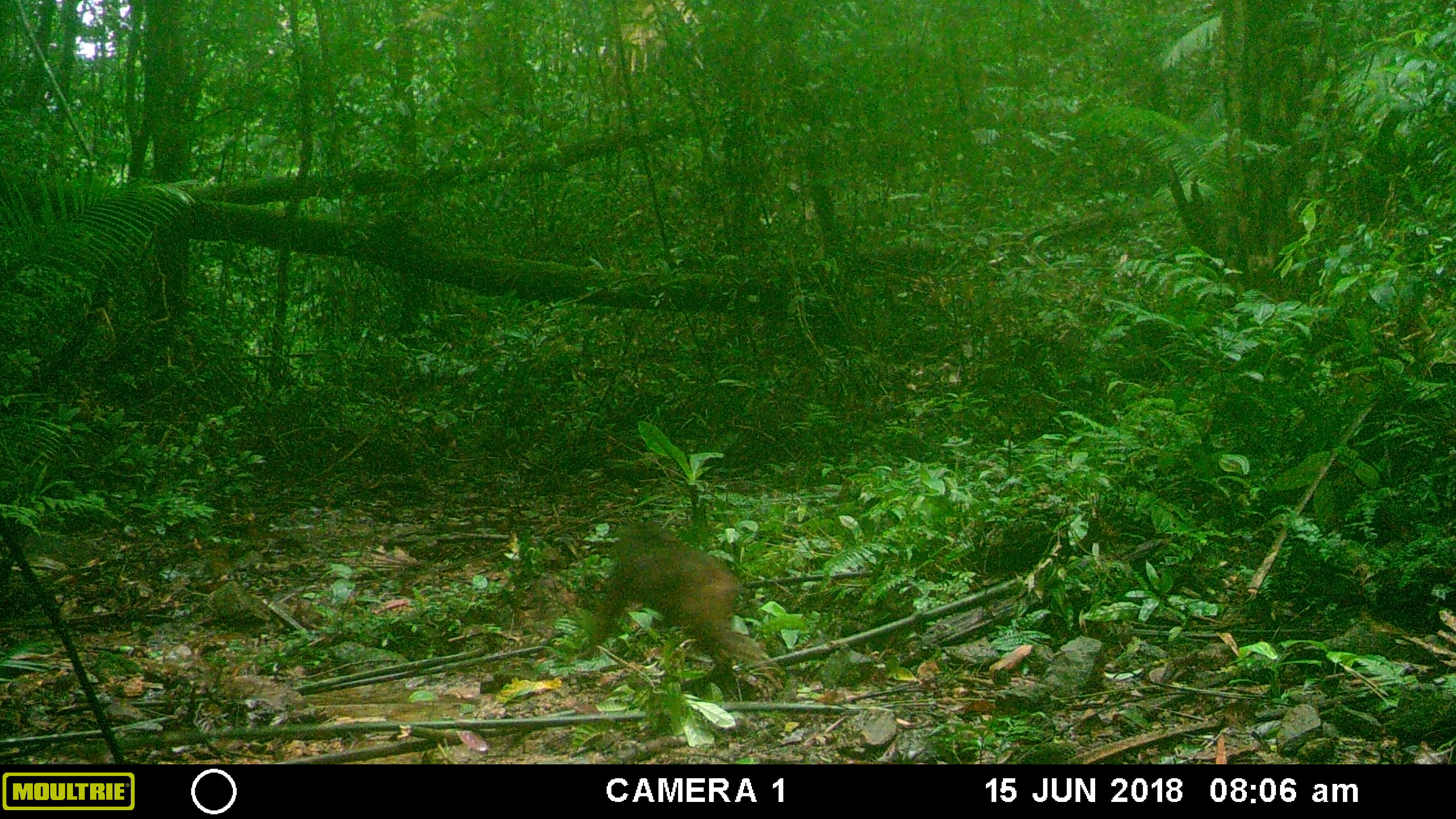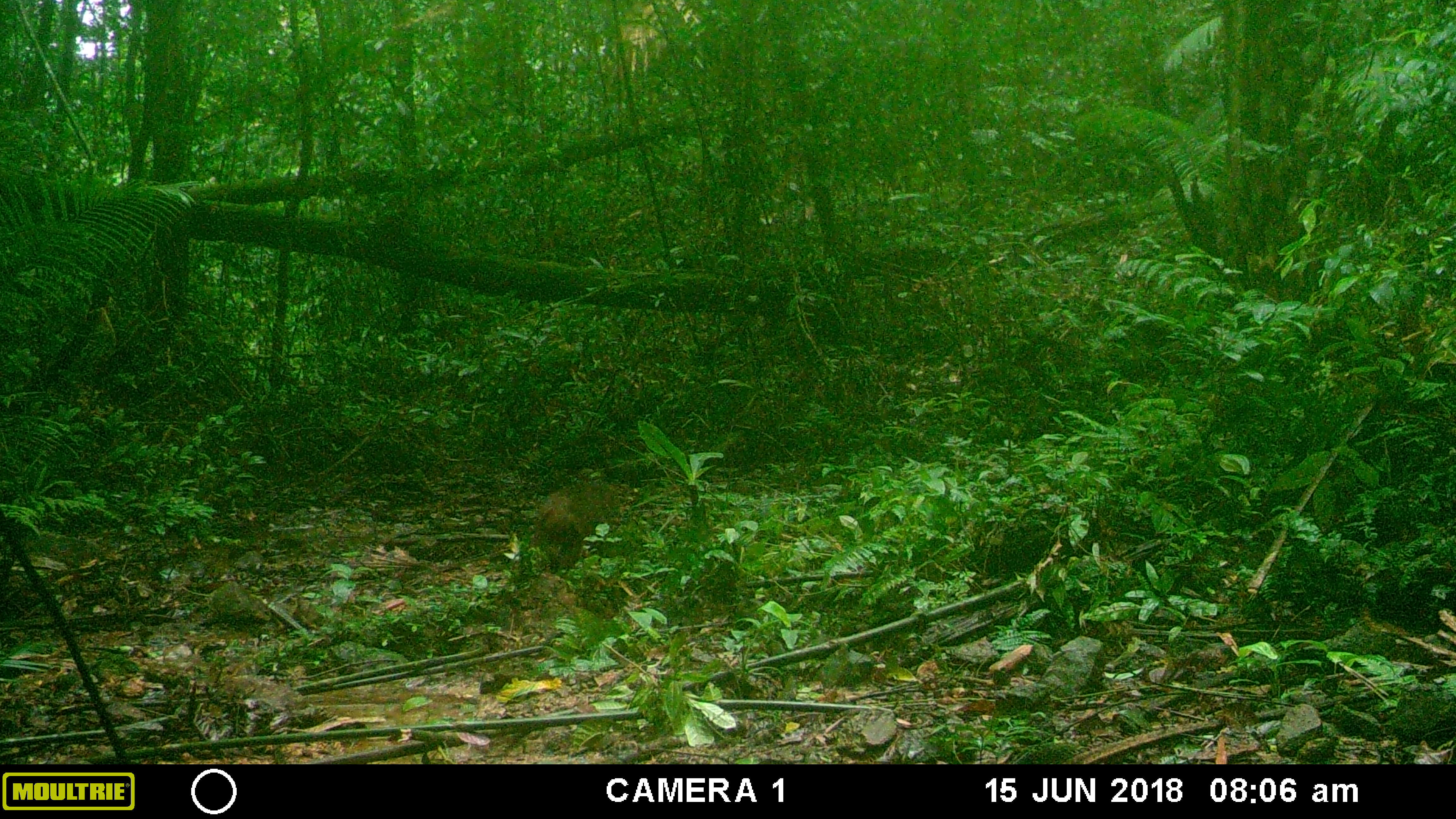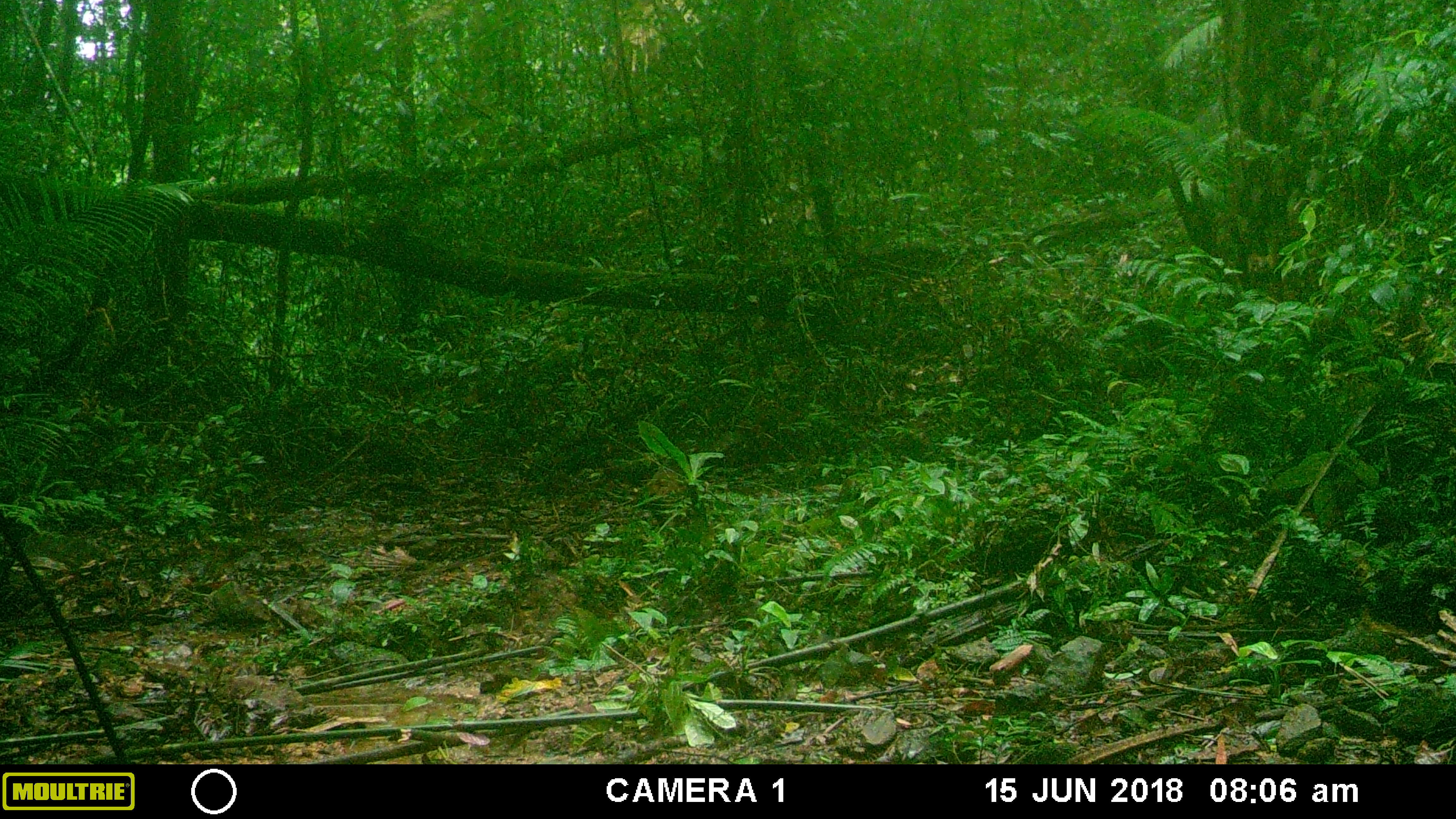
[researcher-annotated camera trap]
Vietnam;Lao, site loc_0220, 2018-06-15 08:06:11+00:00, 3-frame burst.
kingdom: Animalia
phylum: Chordata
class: Mammalia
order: Primates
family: Cercopithecidae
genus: Macaca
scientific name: Macaca arctoides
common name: stump-tailed macaque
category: stump tailed macaque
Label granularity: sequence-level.